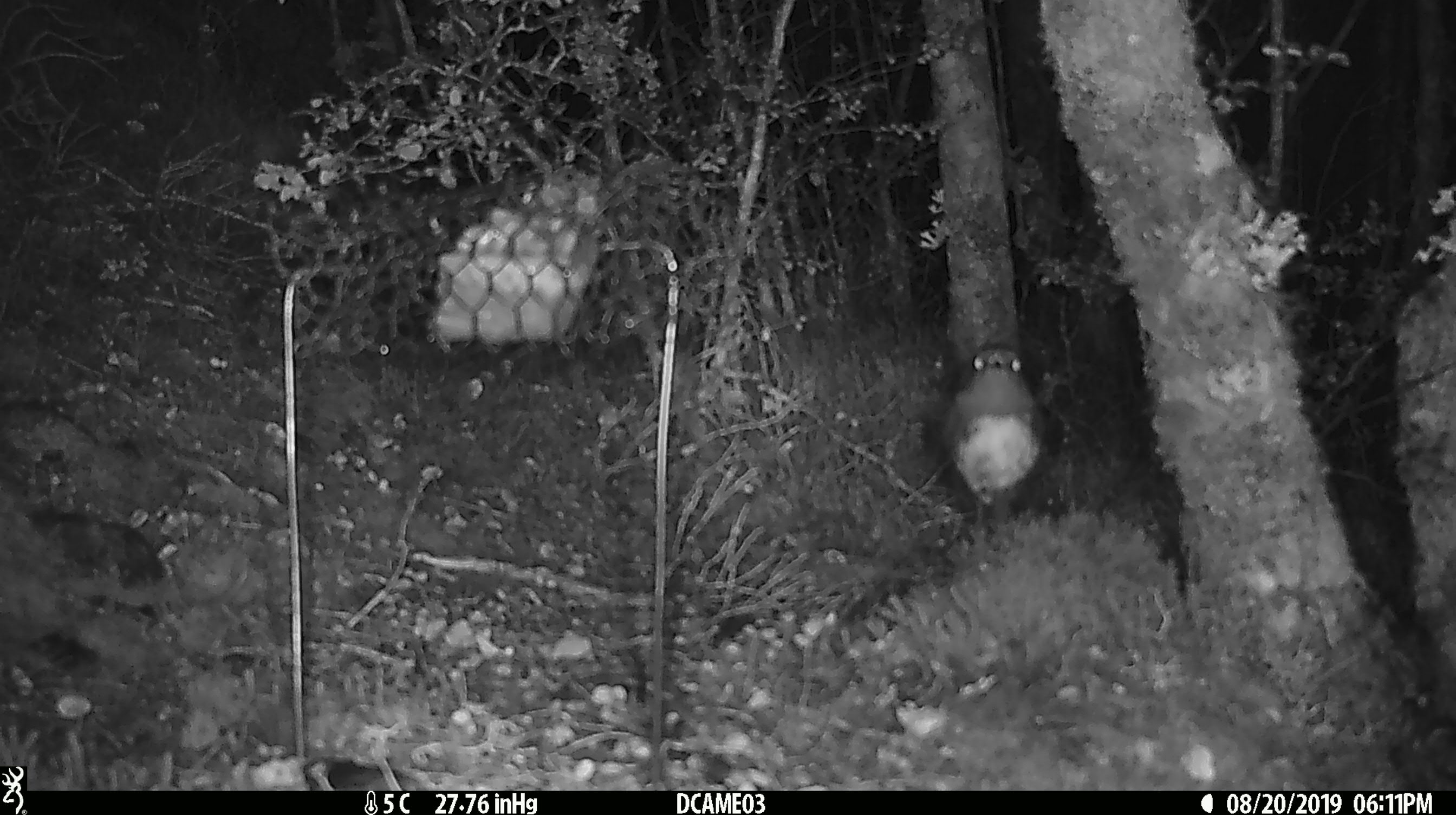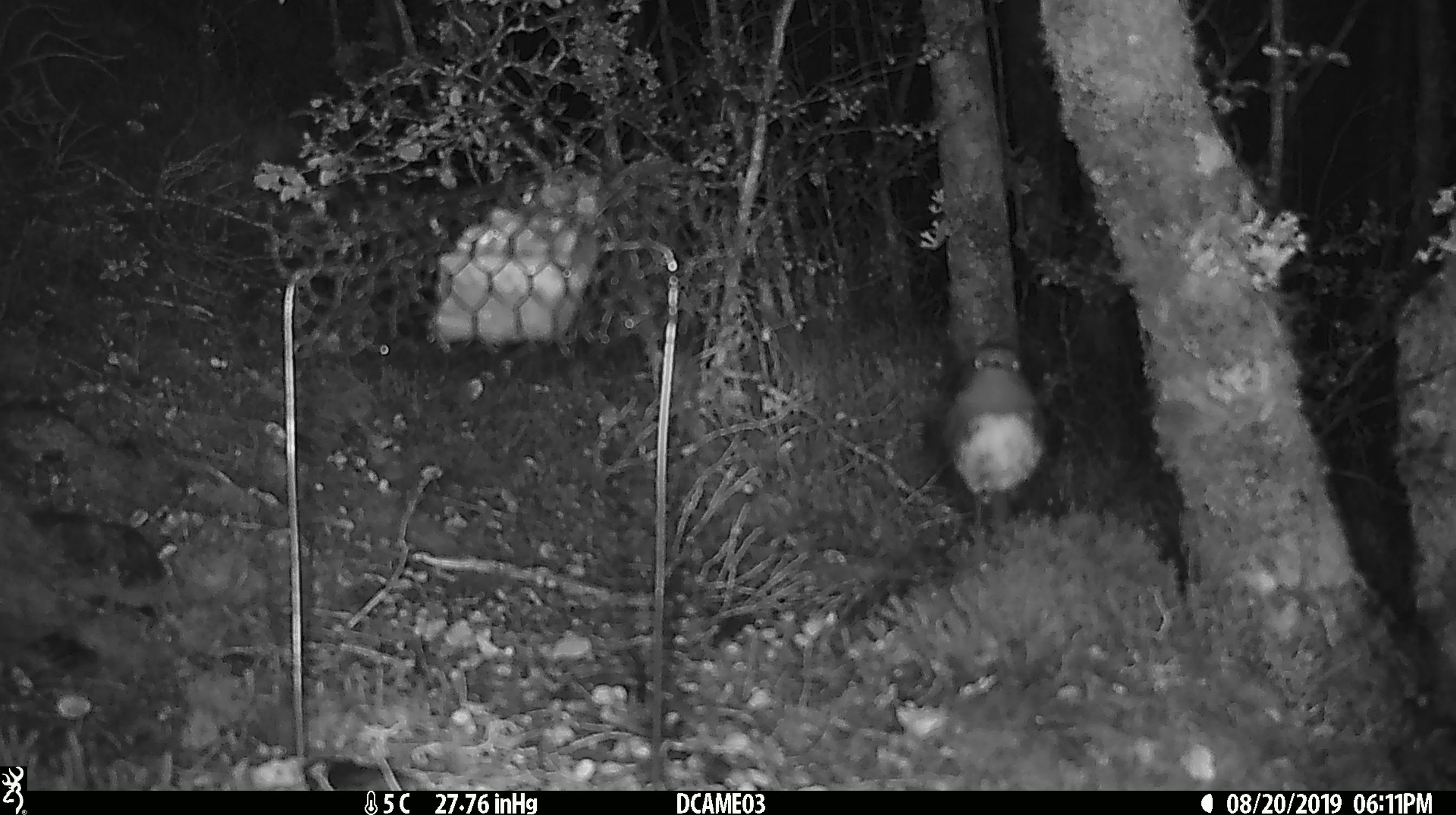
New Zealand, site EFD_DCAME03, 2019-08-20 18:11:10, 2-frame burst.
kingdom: Animalia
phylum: Chordata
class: Aves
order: Passeriformes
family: Petroicidae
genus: Petroica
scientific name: Petroica australis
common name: new zealand robin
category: robin